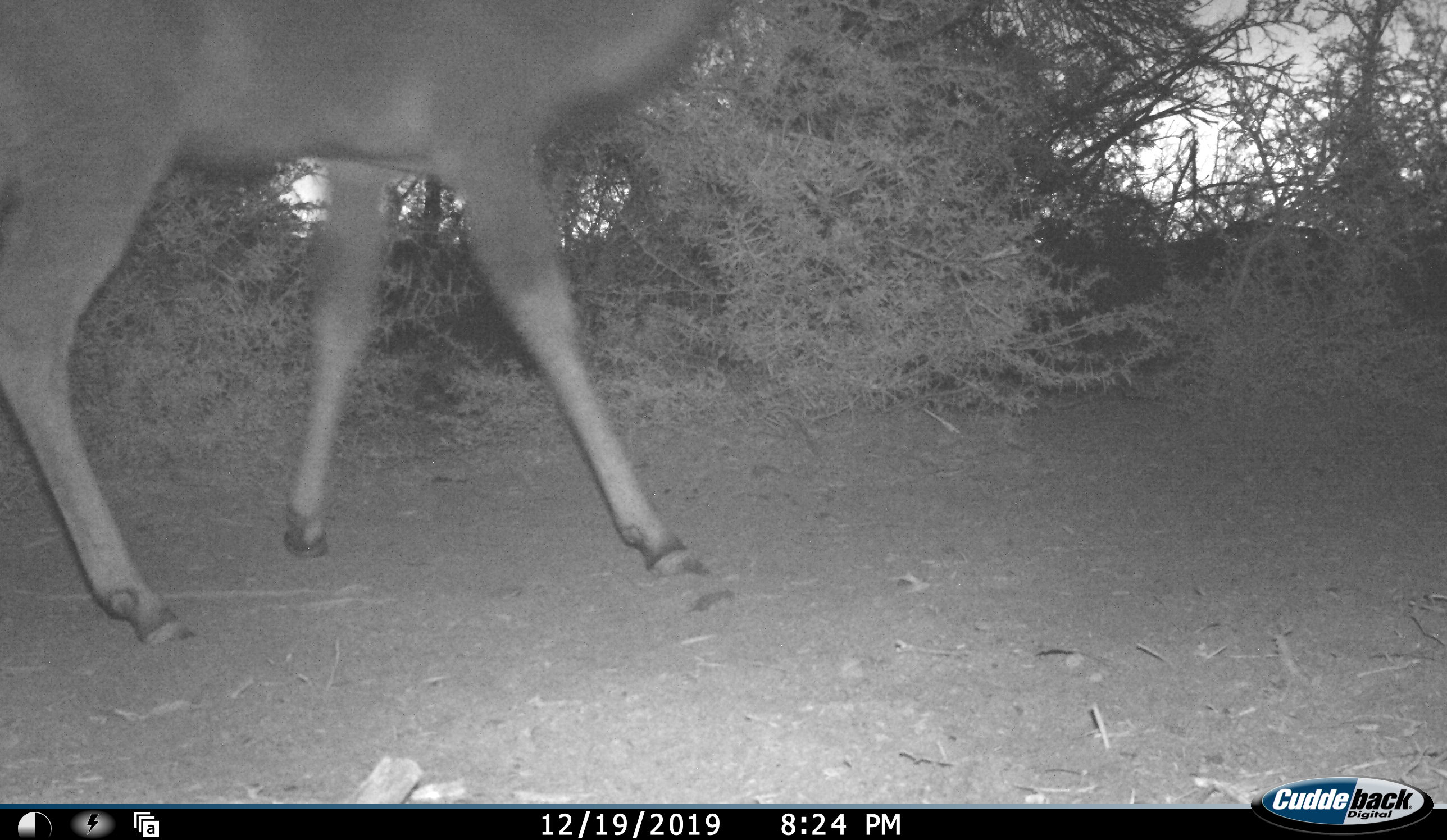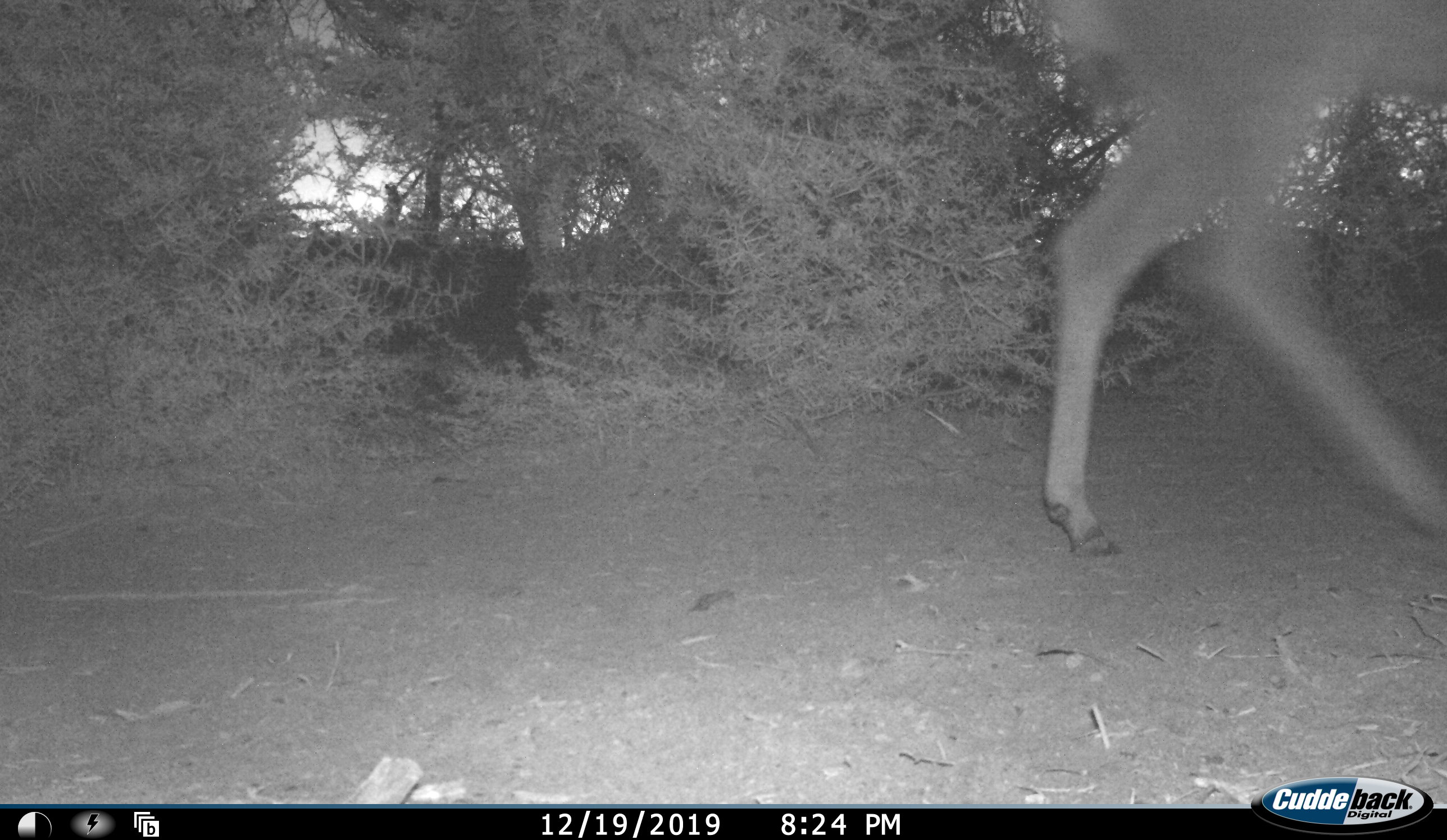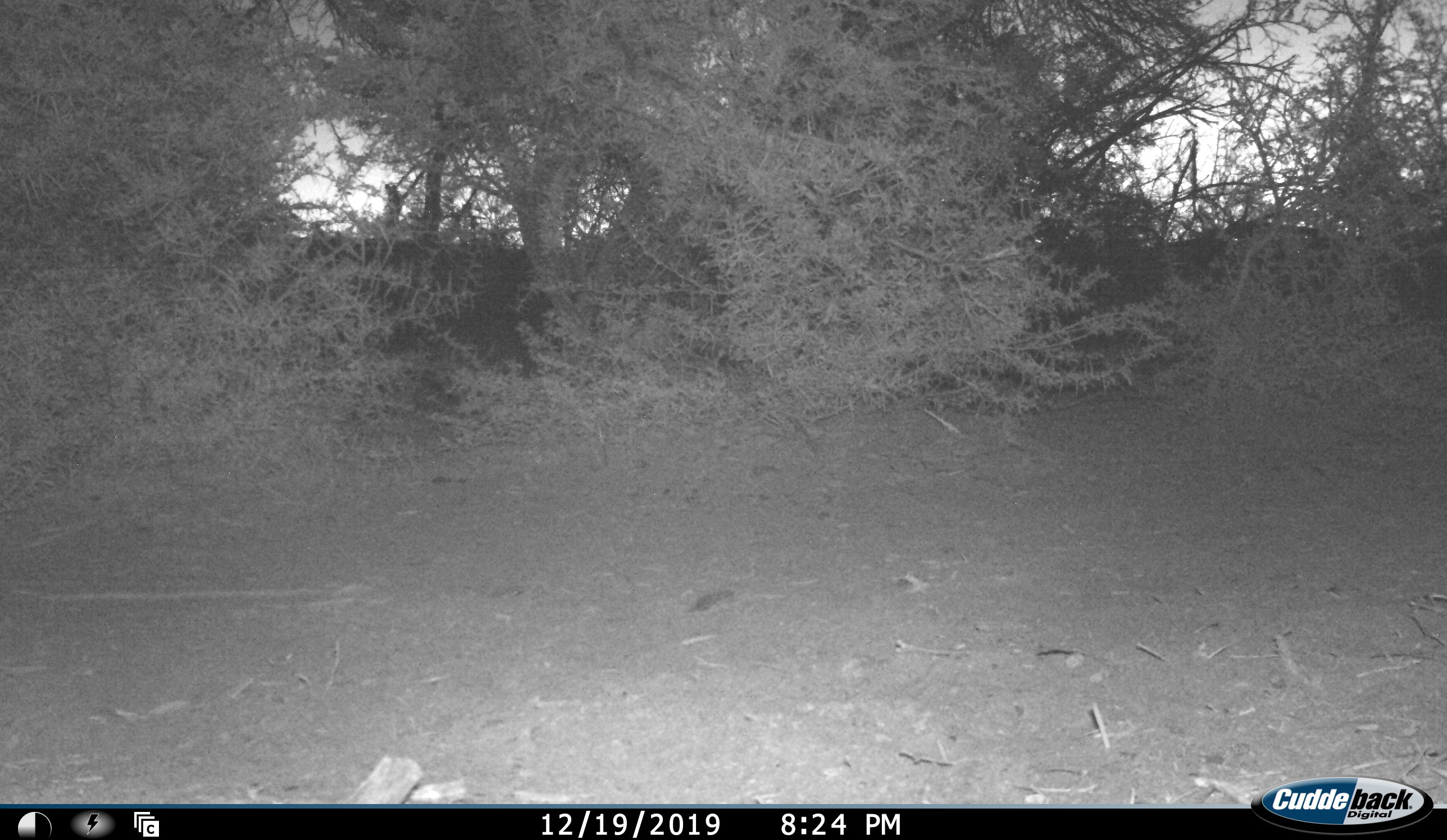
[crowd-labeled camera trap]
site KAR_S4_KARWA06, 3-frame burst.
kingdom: Animalia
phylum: Chordata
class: Mammalia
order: Artiodactyla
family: Bovidae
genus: Tragelaphus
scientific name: Tragelaphus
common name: kudu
Kudu (Tragelaphus), count 1. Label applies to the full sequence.